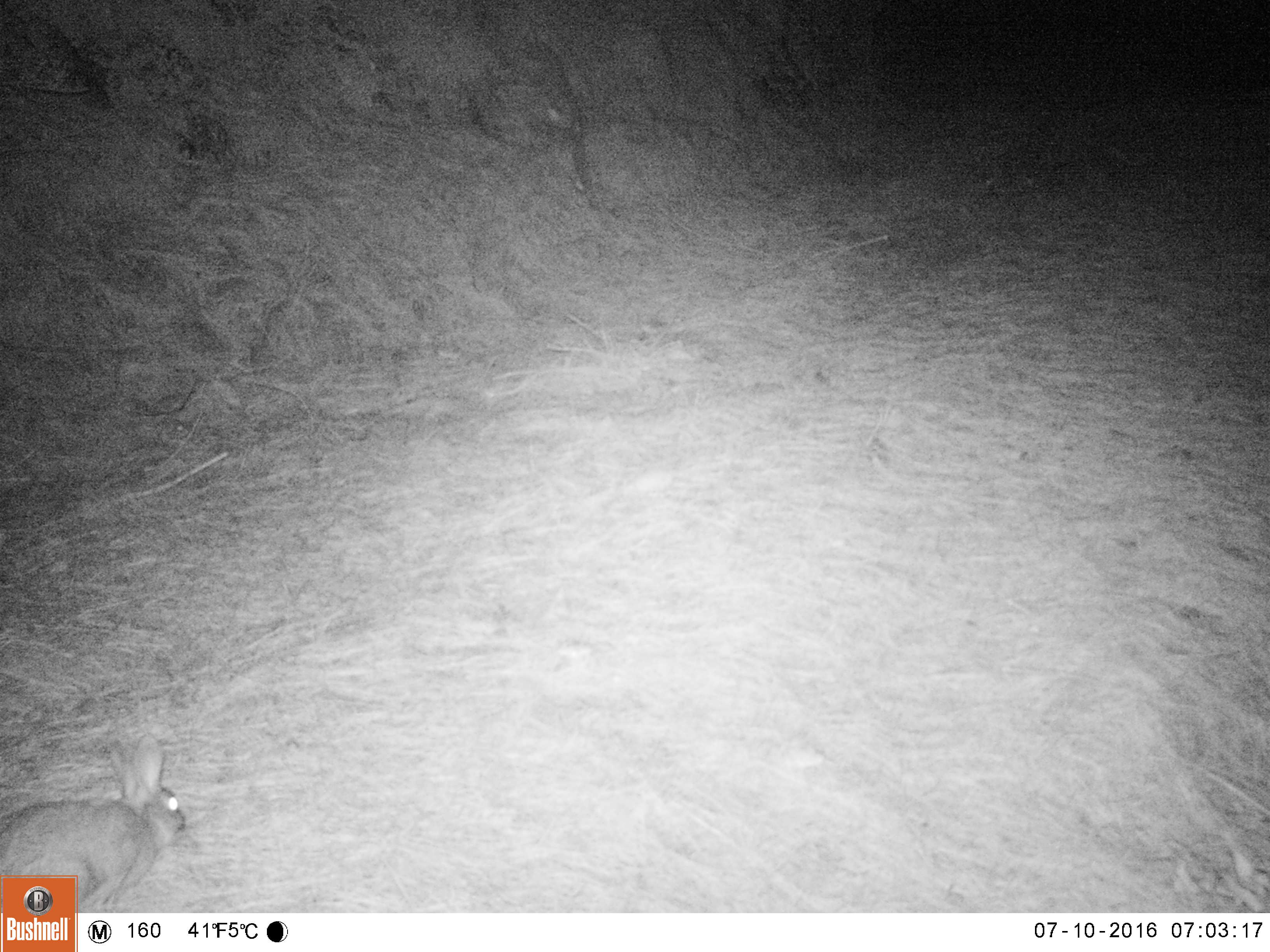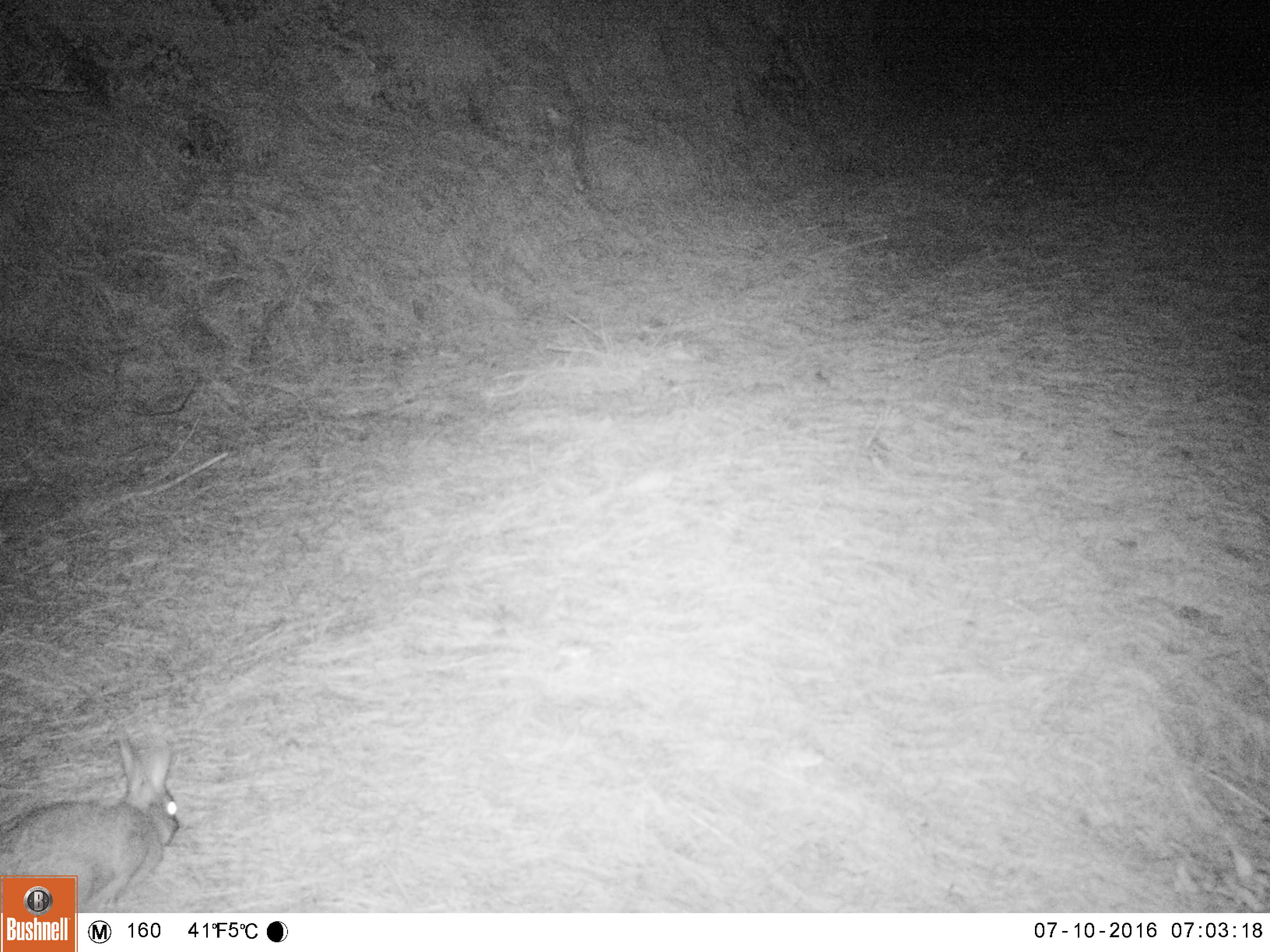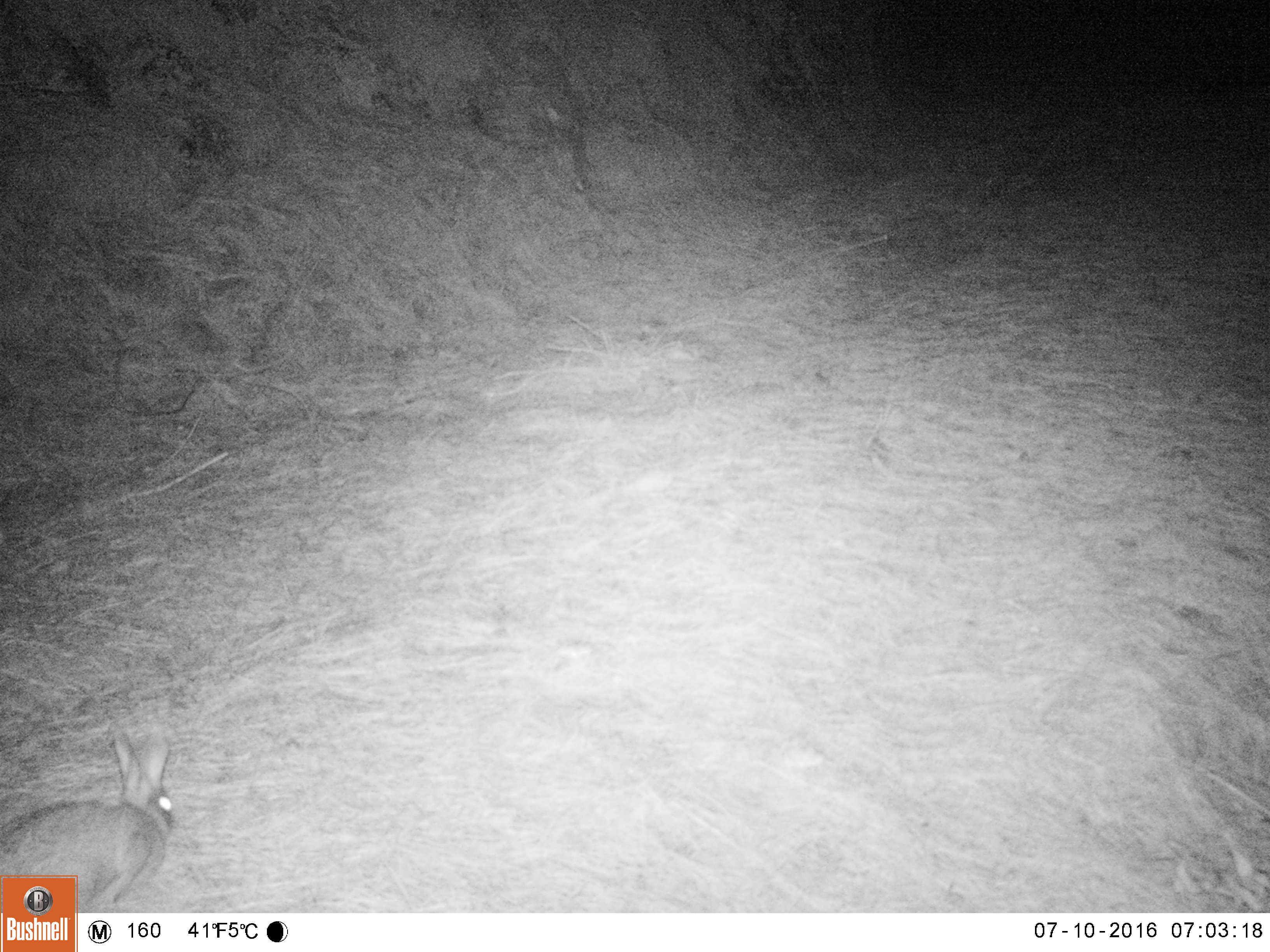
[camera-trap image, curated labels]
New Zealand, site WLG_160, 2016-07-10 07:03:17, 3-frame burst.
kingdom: Animalia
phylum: Chordata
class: Mammalia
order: Lagomorpha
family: Leporidae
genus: Oryctolagus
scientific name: Oryctolagus cuniculus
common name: european rabbit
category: rabbit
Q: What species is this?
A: Rabbit (european rabbit) (Oryctolagus cuniculus).